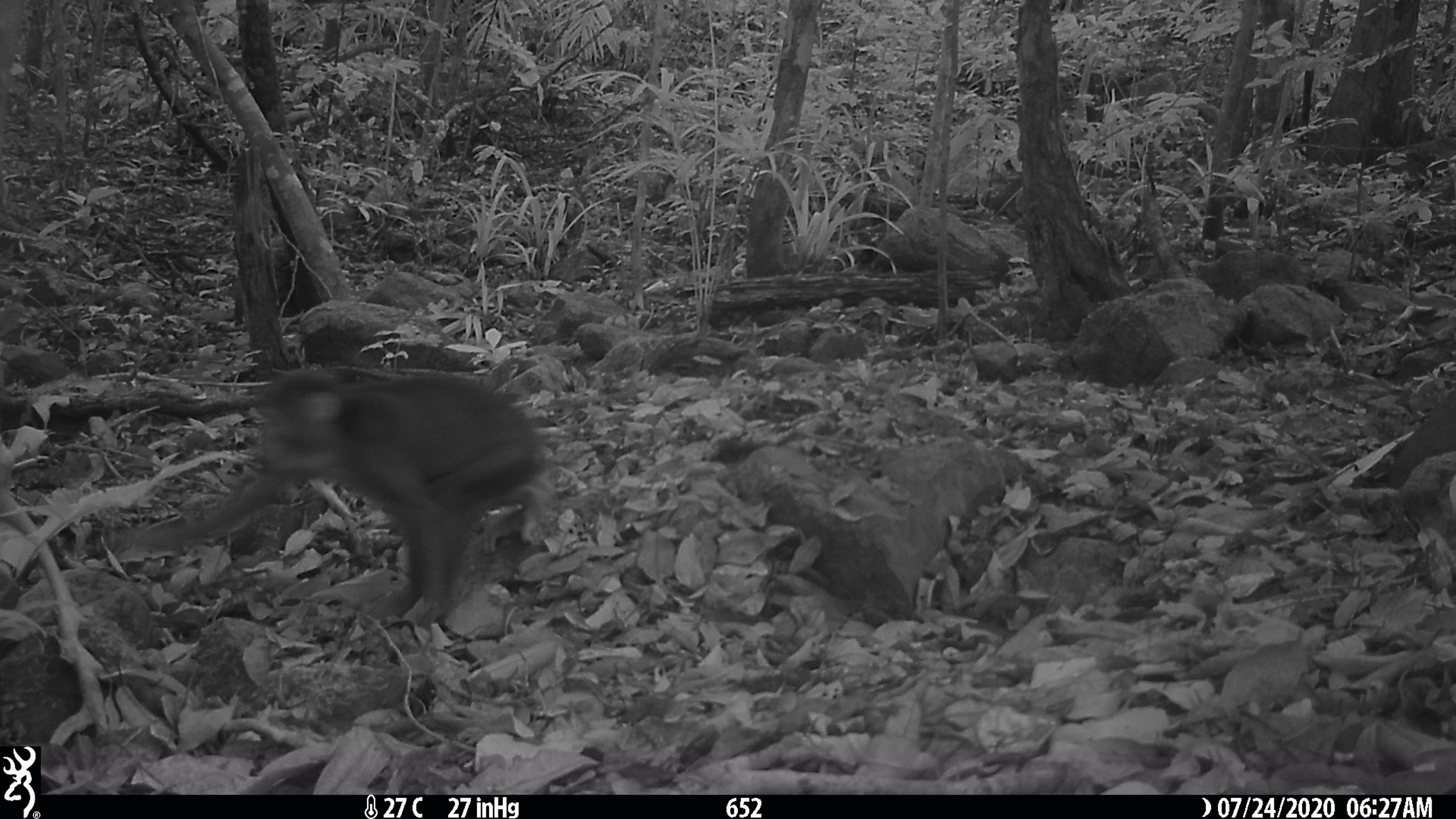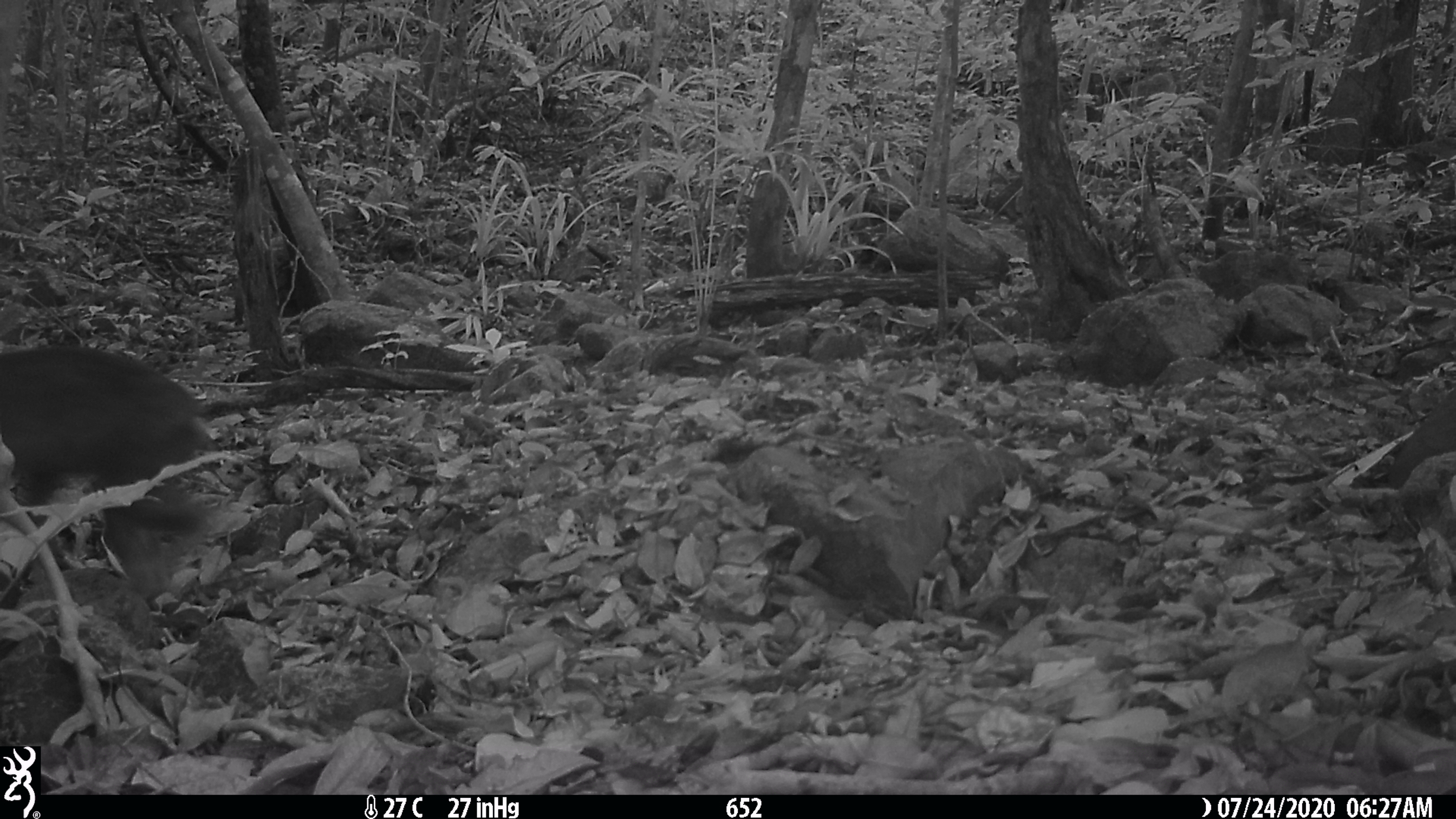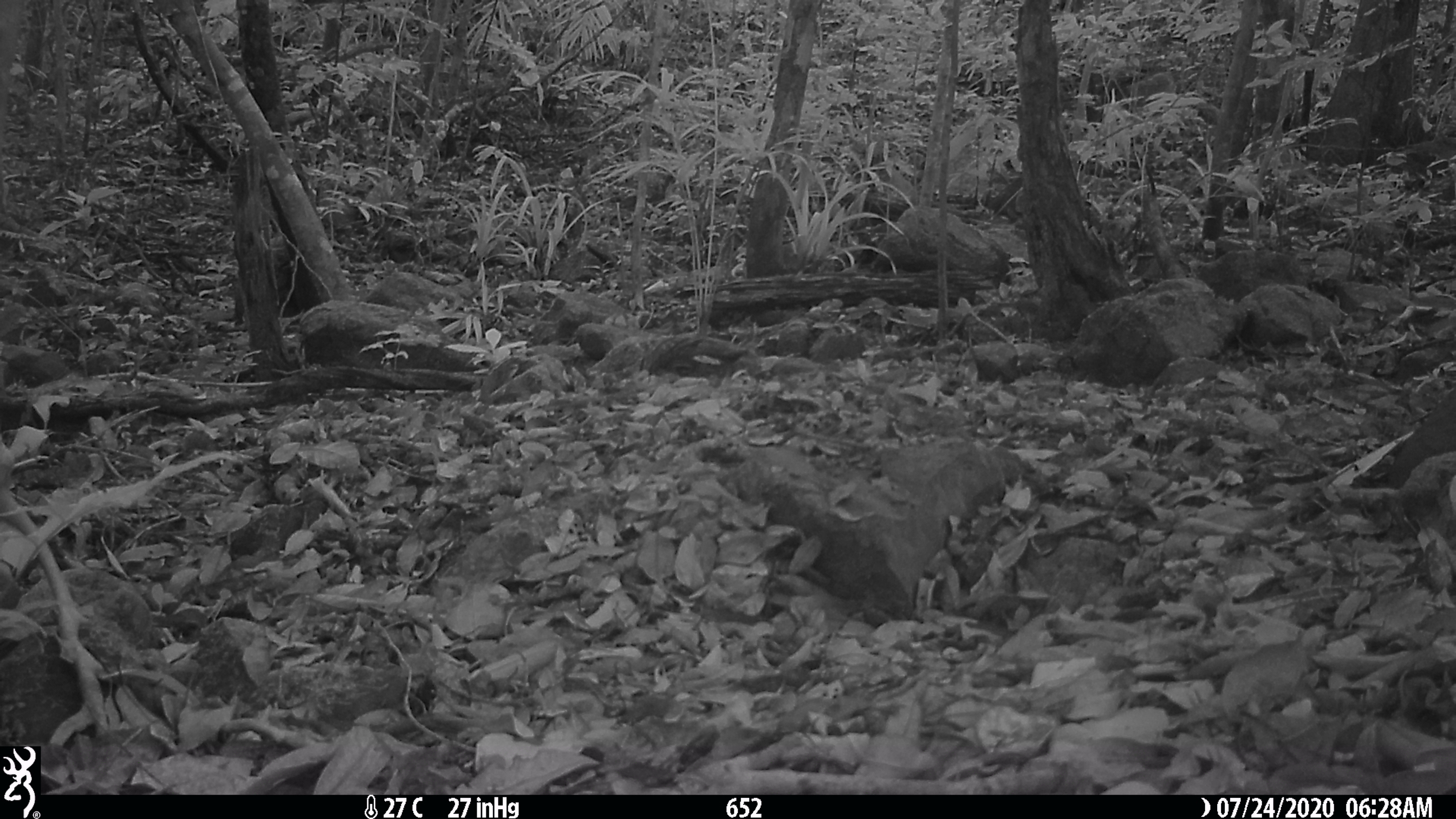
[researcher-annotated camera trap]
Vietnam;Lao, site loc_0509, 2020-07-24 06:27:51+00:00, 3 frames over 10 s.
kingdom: Animalia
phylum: Chordata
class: Mammalia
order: Primates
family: Cercopithecidae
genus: Macaca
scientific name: Macaca arctoides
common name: stump-tailed macaque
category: stump tailed macaque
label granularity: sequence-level